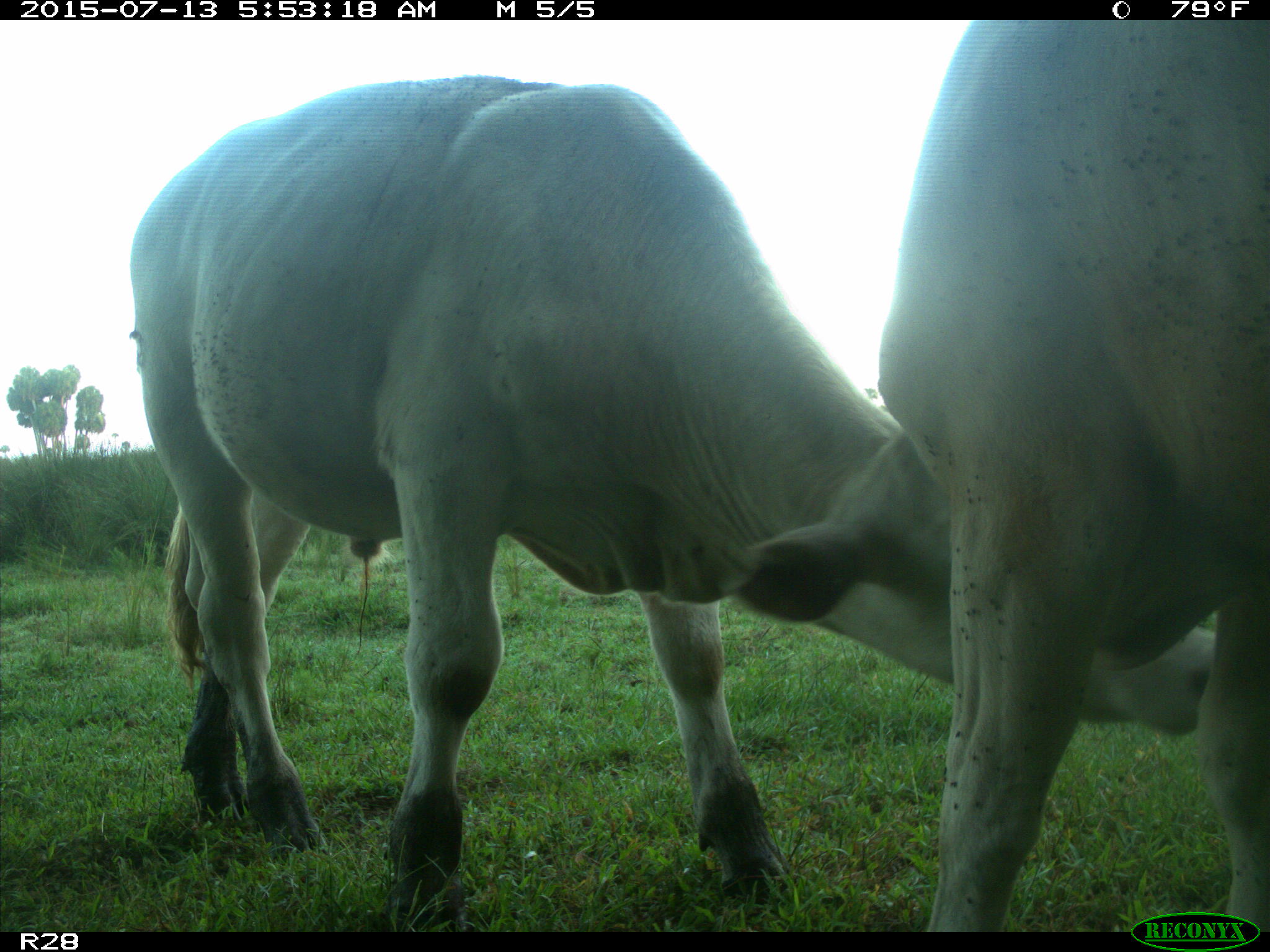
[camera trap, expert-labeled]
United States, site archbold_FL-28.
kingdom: Animalia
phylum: Chordata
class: Mammalia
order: Artiodactyla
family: Bovidae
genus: Bos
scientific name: Bos taurus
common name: domestic cow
Bos taurus (domestic cow).